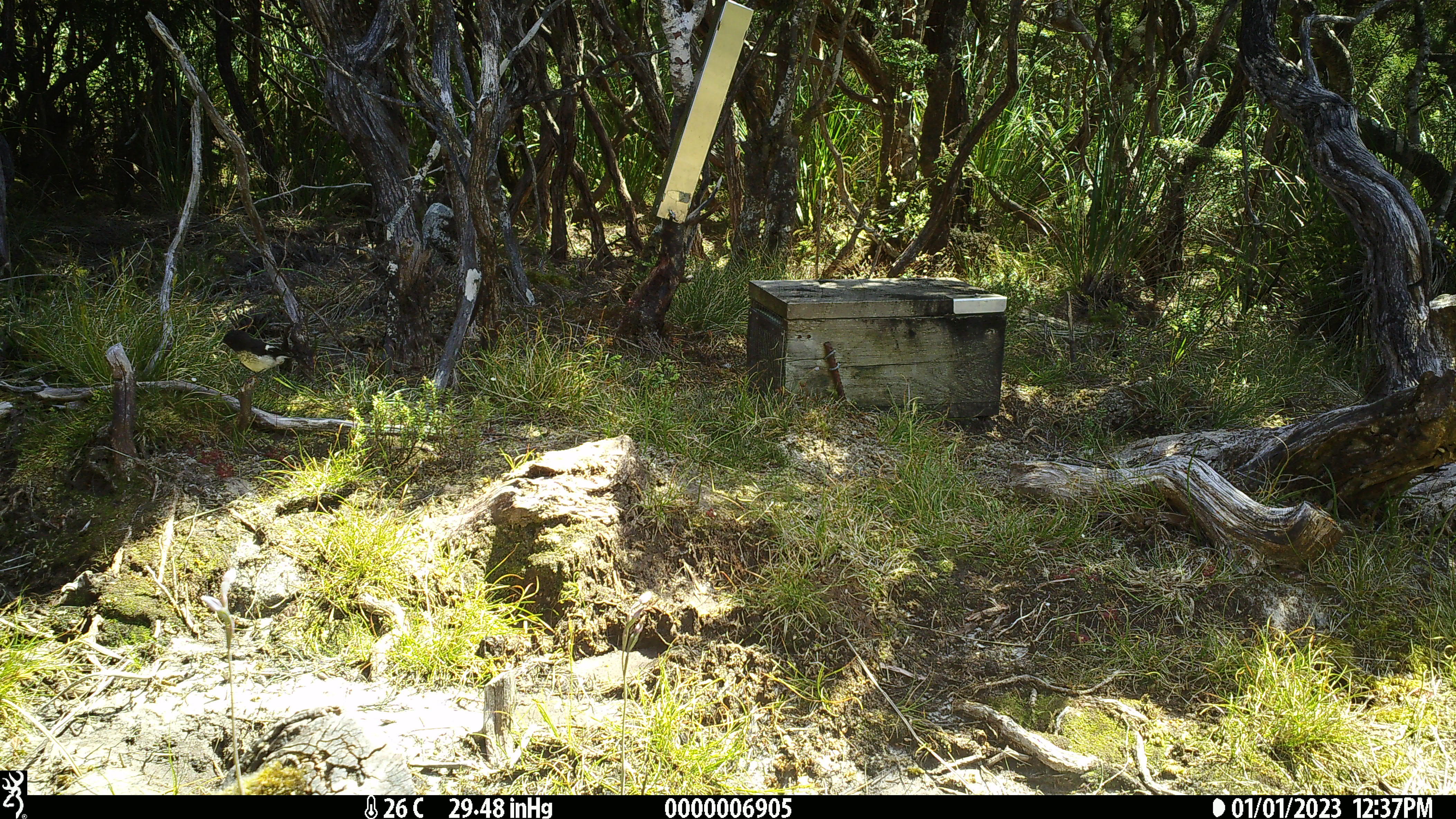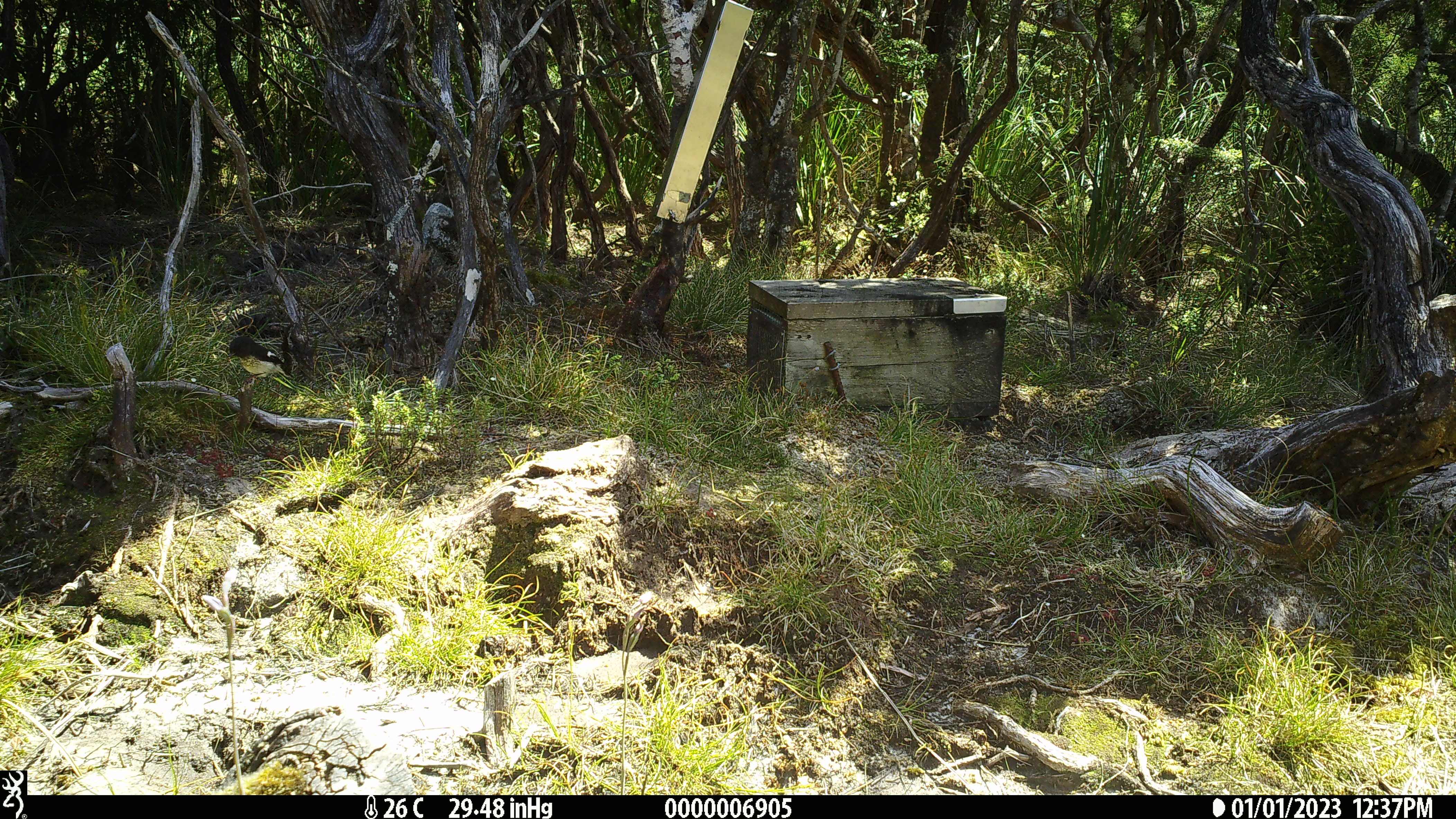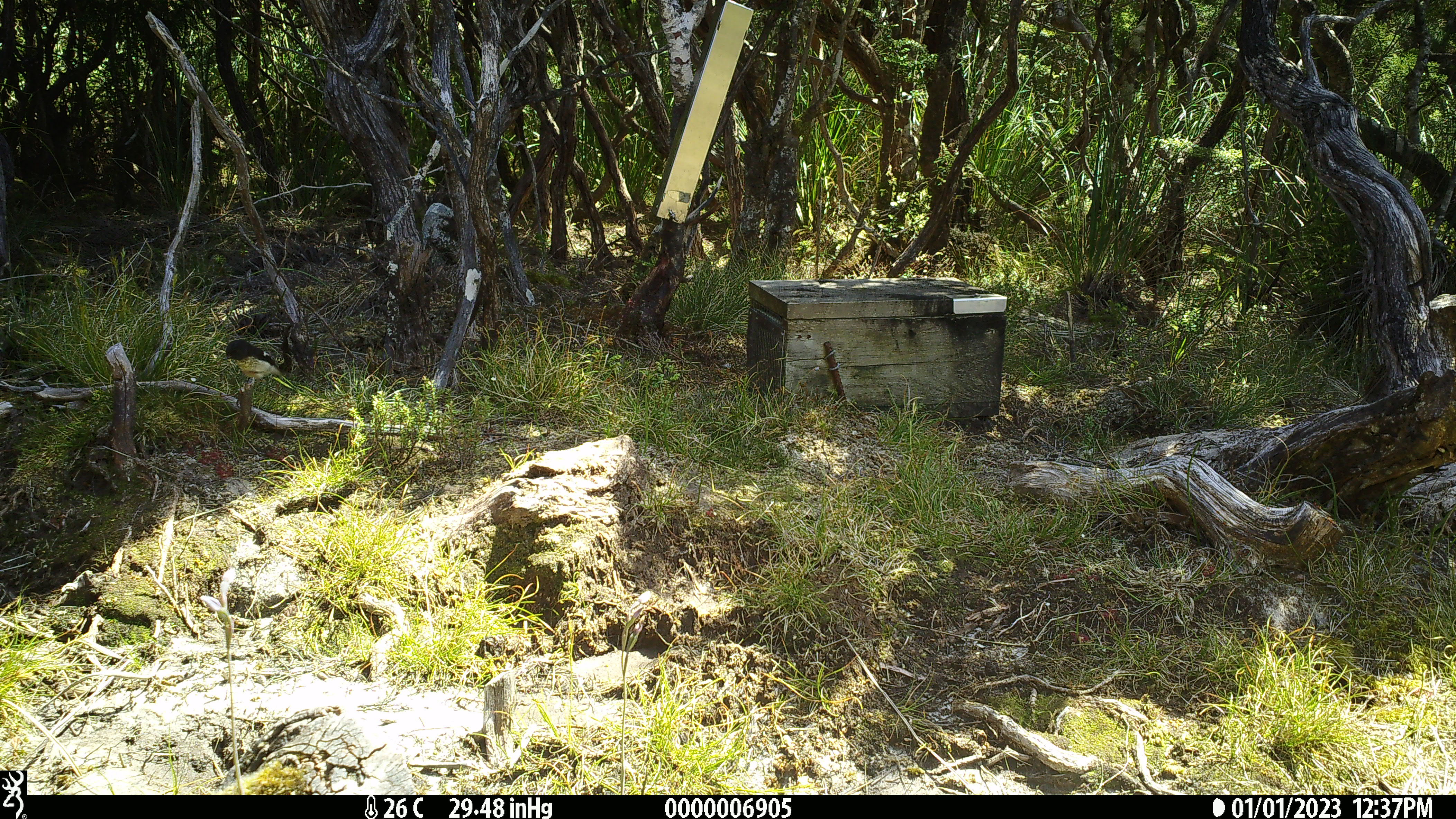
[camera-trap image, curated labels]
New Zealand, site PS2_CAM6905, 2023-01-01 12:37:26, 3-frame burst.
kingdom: Animalia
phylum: Chordata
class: Aves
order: Passeriformes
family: Petroicidae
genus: Petroica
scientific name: Petroica macrocephala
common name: tomtit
Tomtit (Petroica macrocephala).